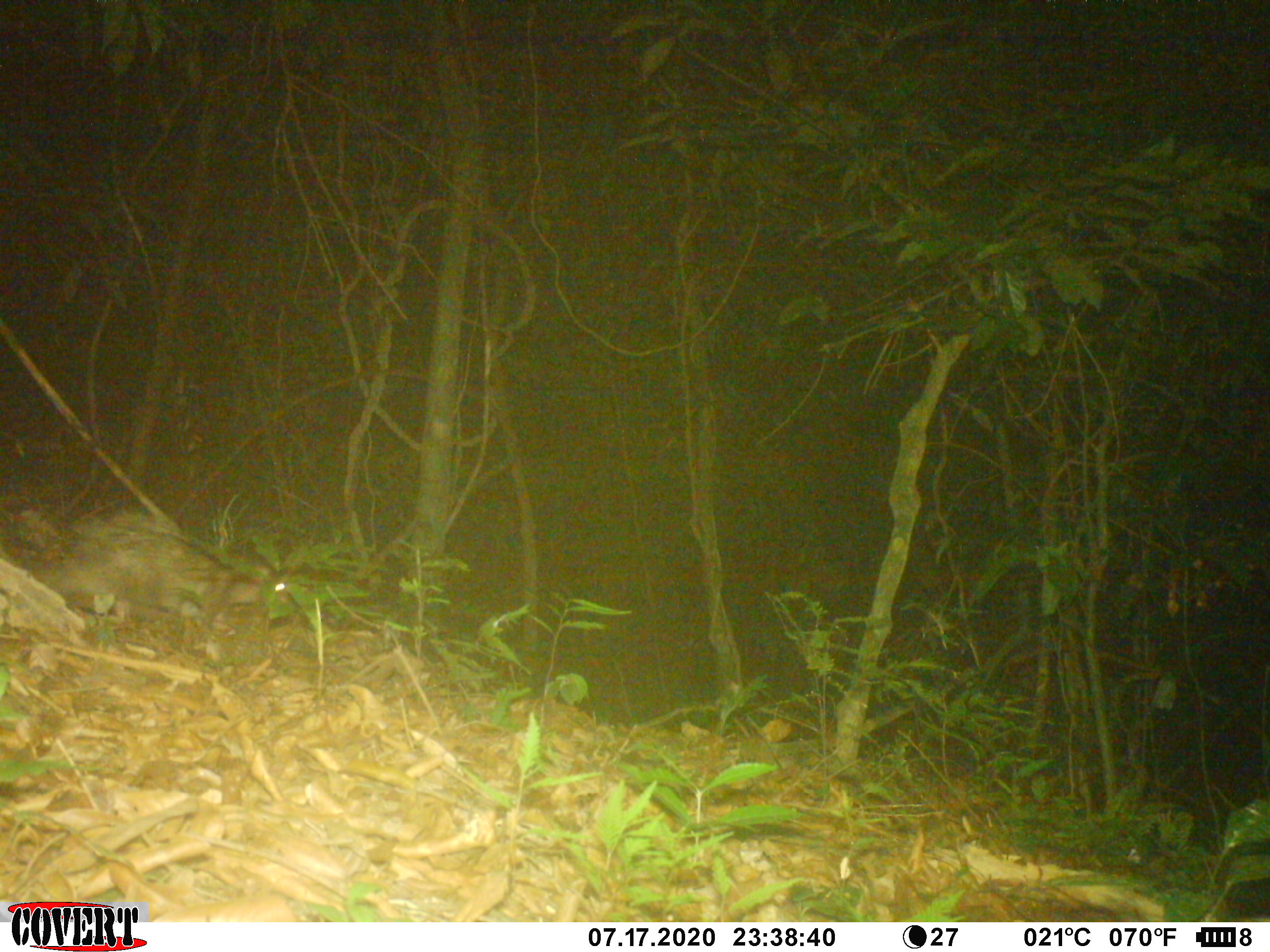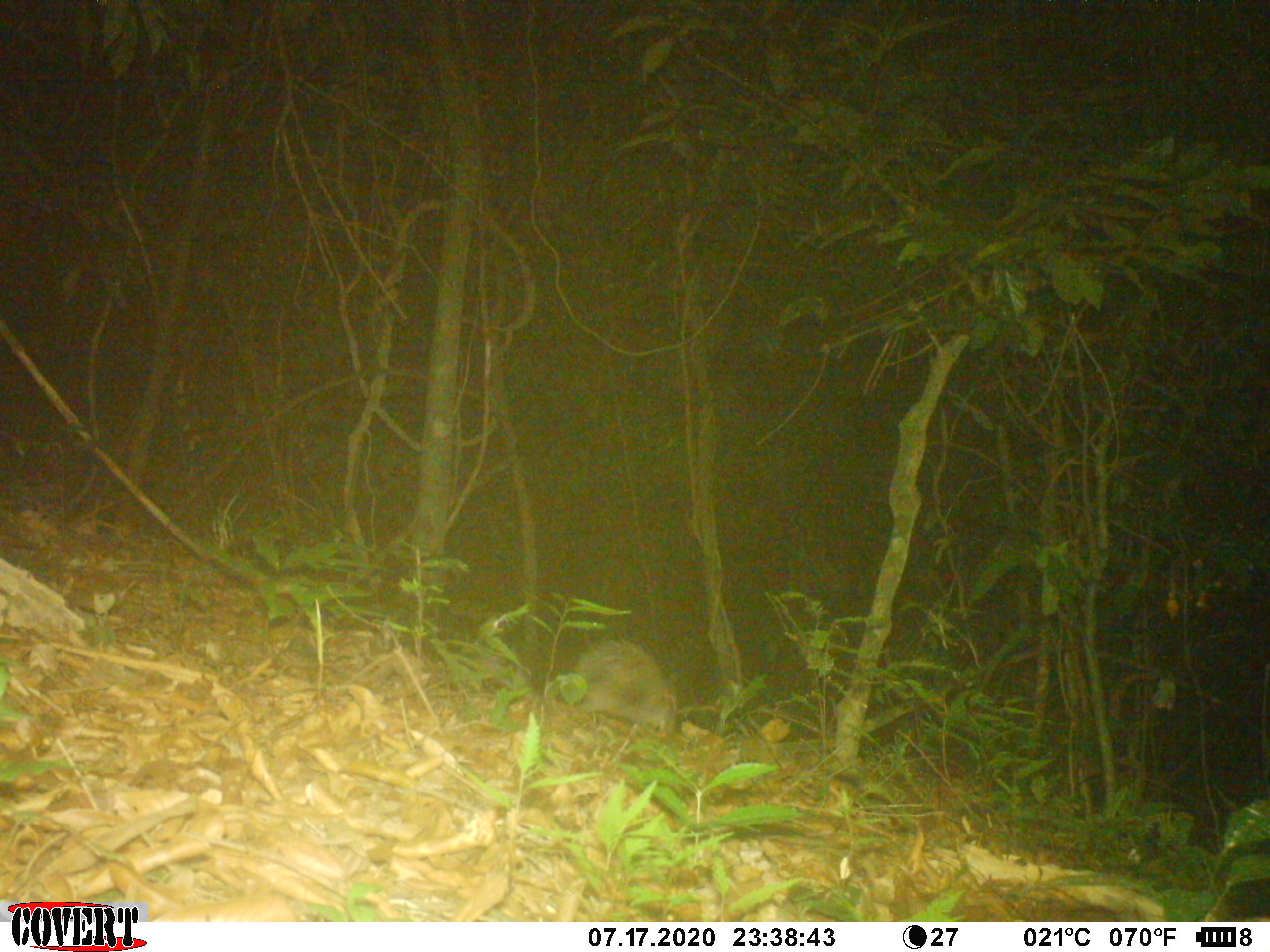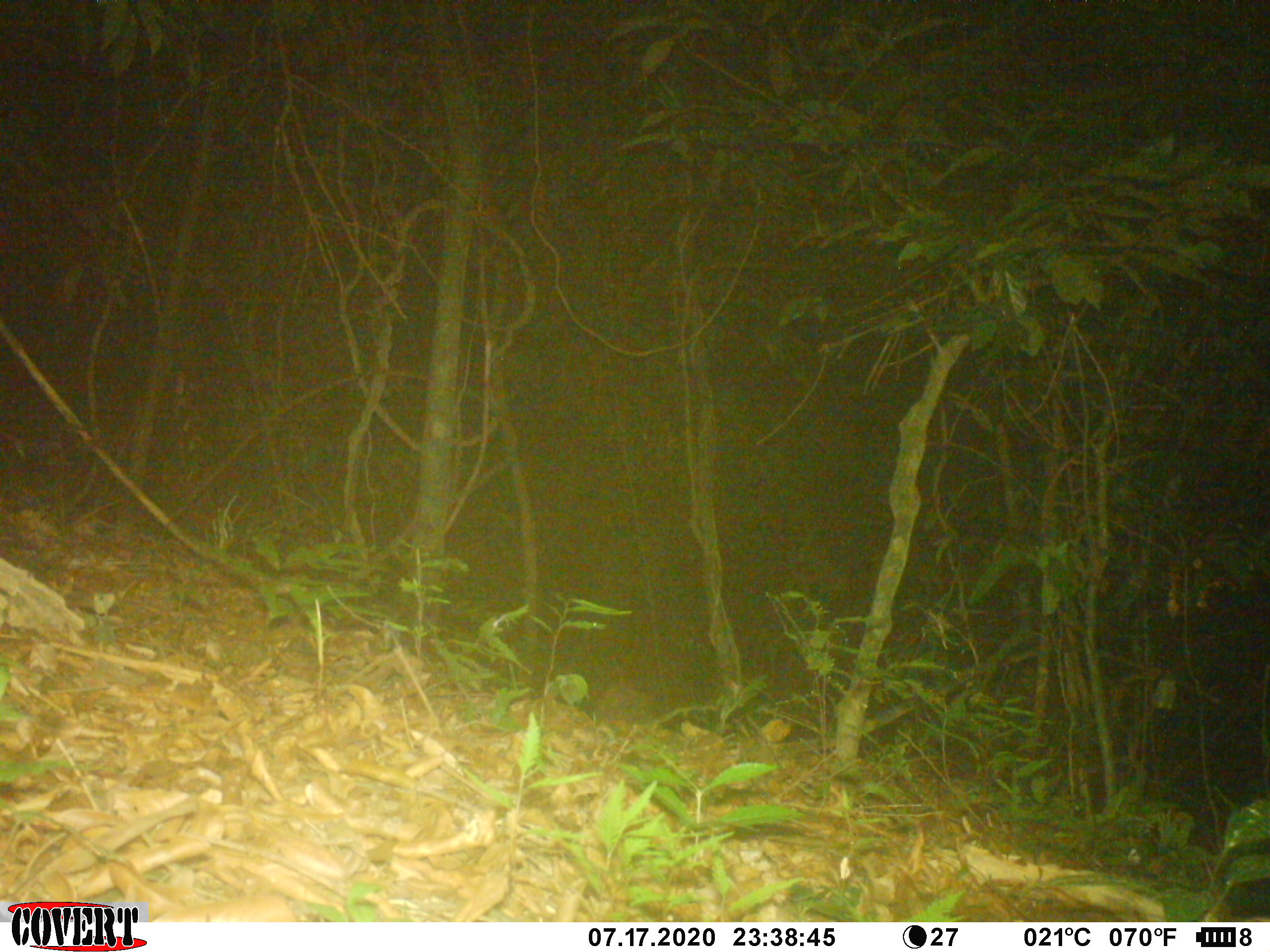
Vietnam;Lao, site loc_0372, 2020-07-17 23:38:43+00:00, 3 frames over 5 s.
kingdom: Animalia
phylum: Chordata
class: Mammalia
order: Rodentia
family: Hystricidae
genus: Atherurus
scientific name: Atherurus macrourus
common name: asiatic brush-tailed porcupine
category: asiatic brush tailed porcupine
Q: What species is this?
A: Asiatic brush tailed porcupine (asiatic brush-tailed porcupine) (Atherurus macrourus).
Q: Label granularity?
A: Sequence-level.